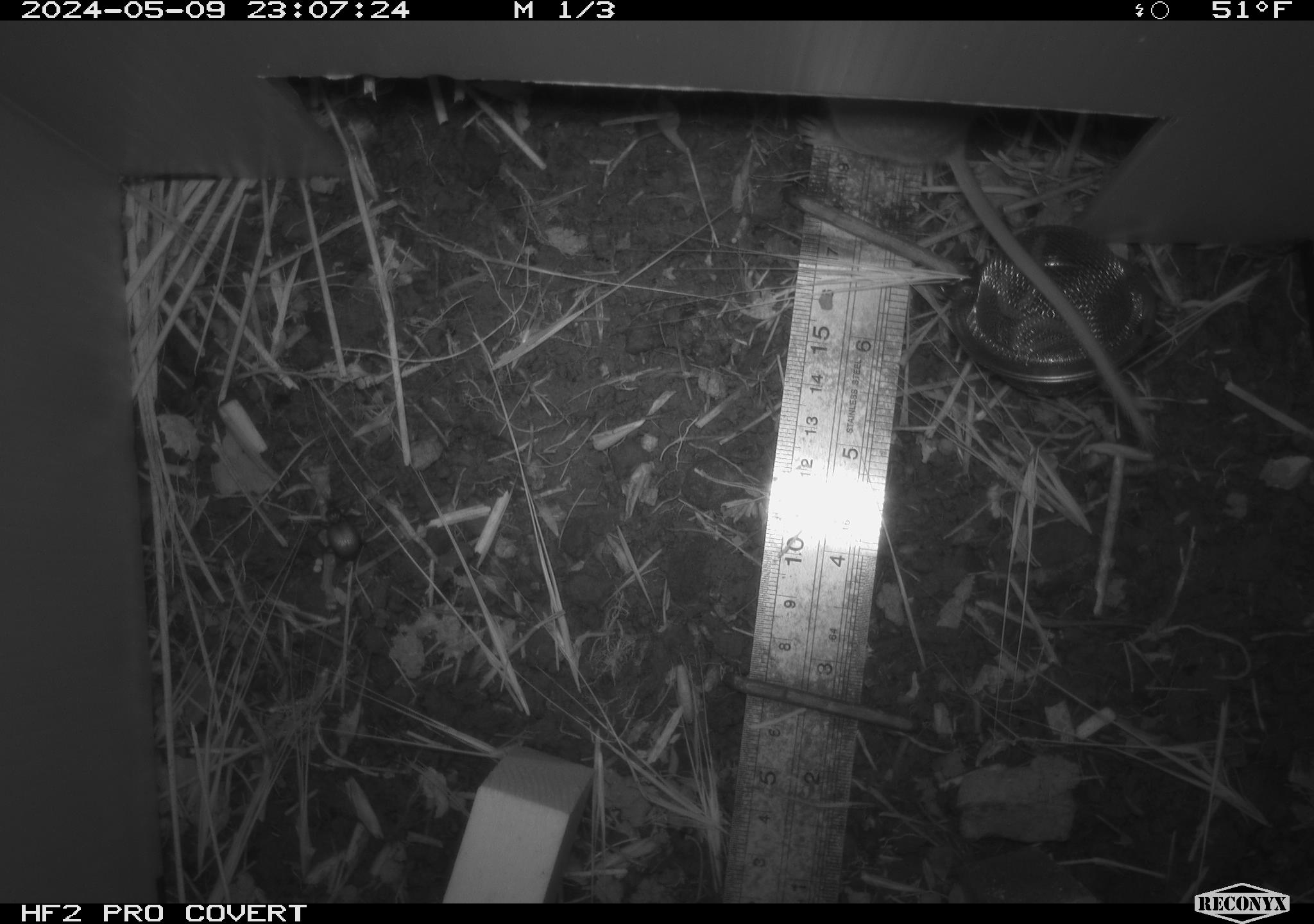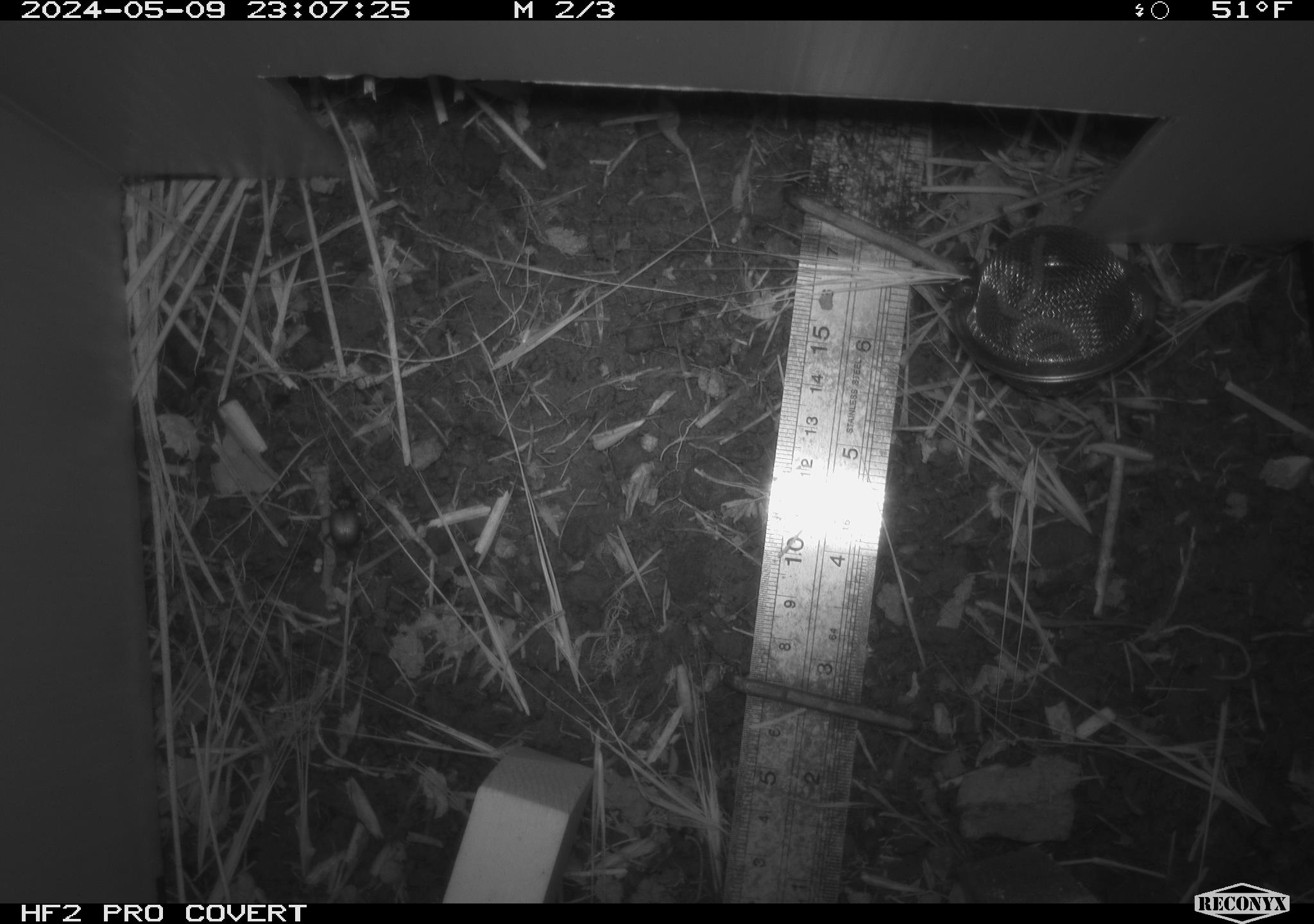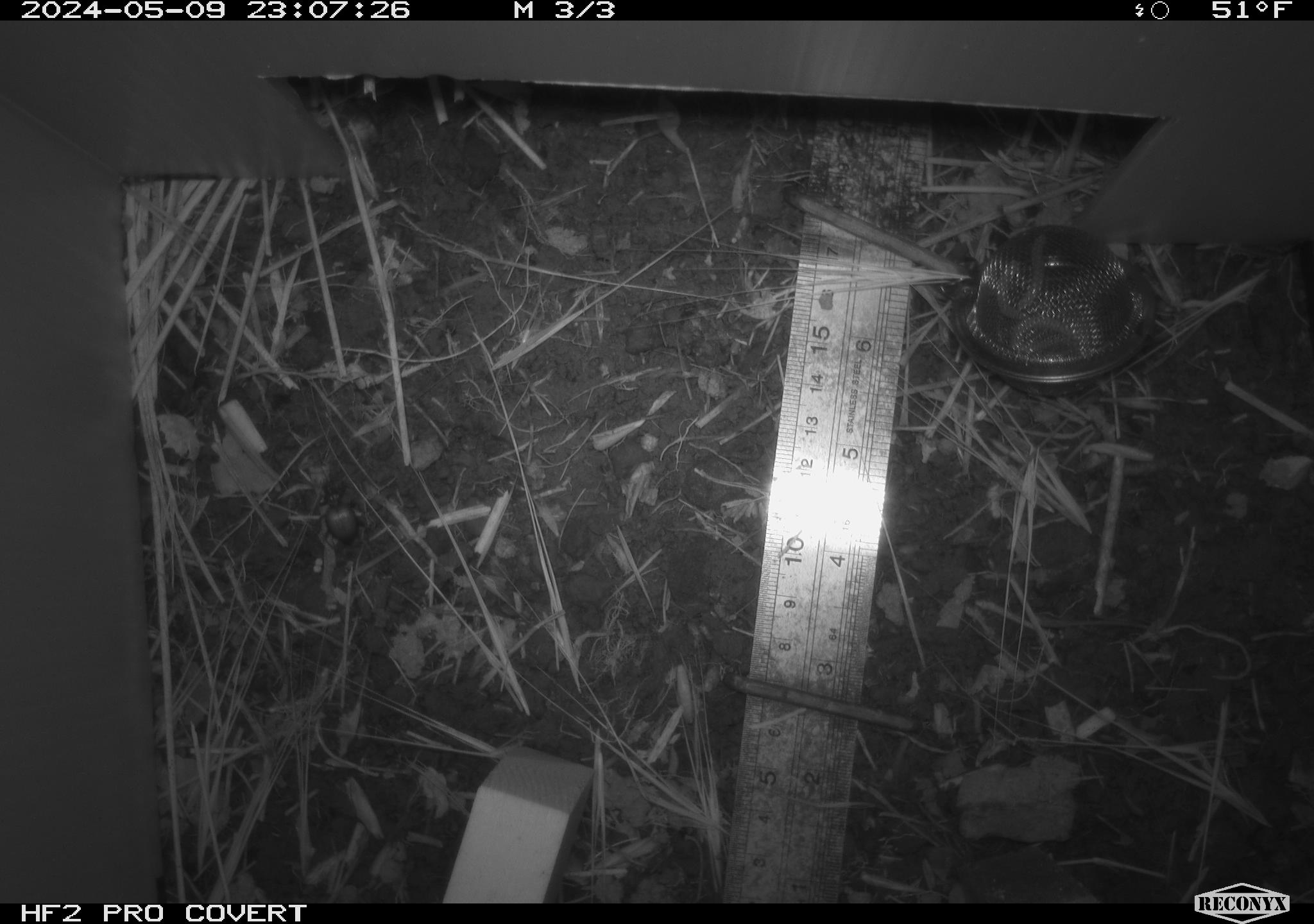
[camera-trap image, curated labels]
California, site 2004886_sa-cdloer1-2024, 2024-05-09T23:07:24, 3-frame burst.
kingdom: Animalia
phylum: Chordata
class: Mammalia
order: Rodentia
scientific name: Rodentia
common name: mouse species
Mouse species (Rodentia).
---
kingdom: Animalia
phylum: Arthropoda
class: Insecta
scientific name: Insecta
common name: insect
Insect (Insecta).